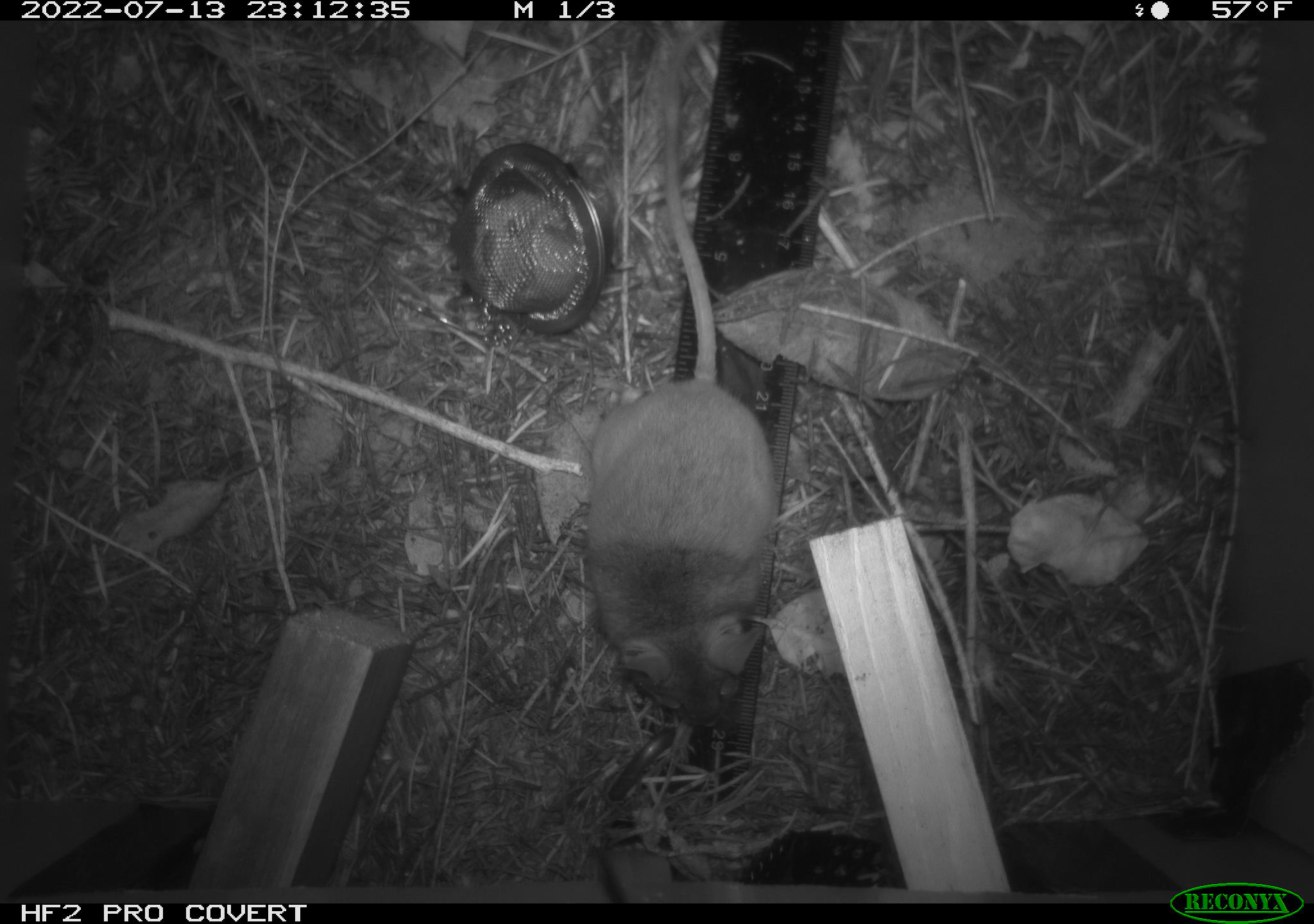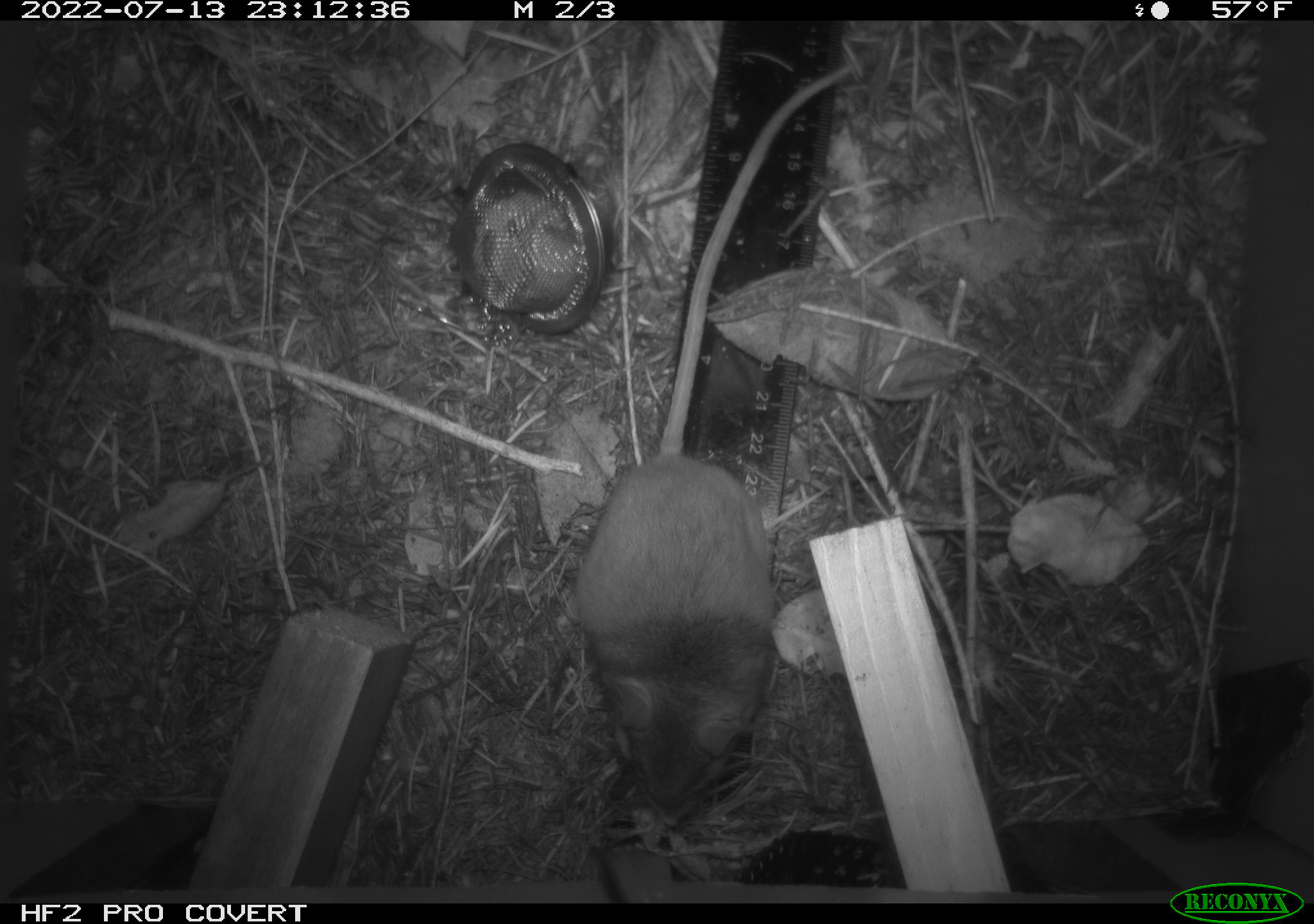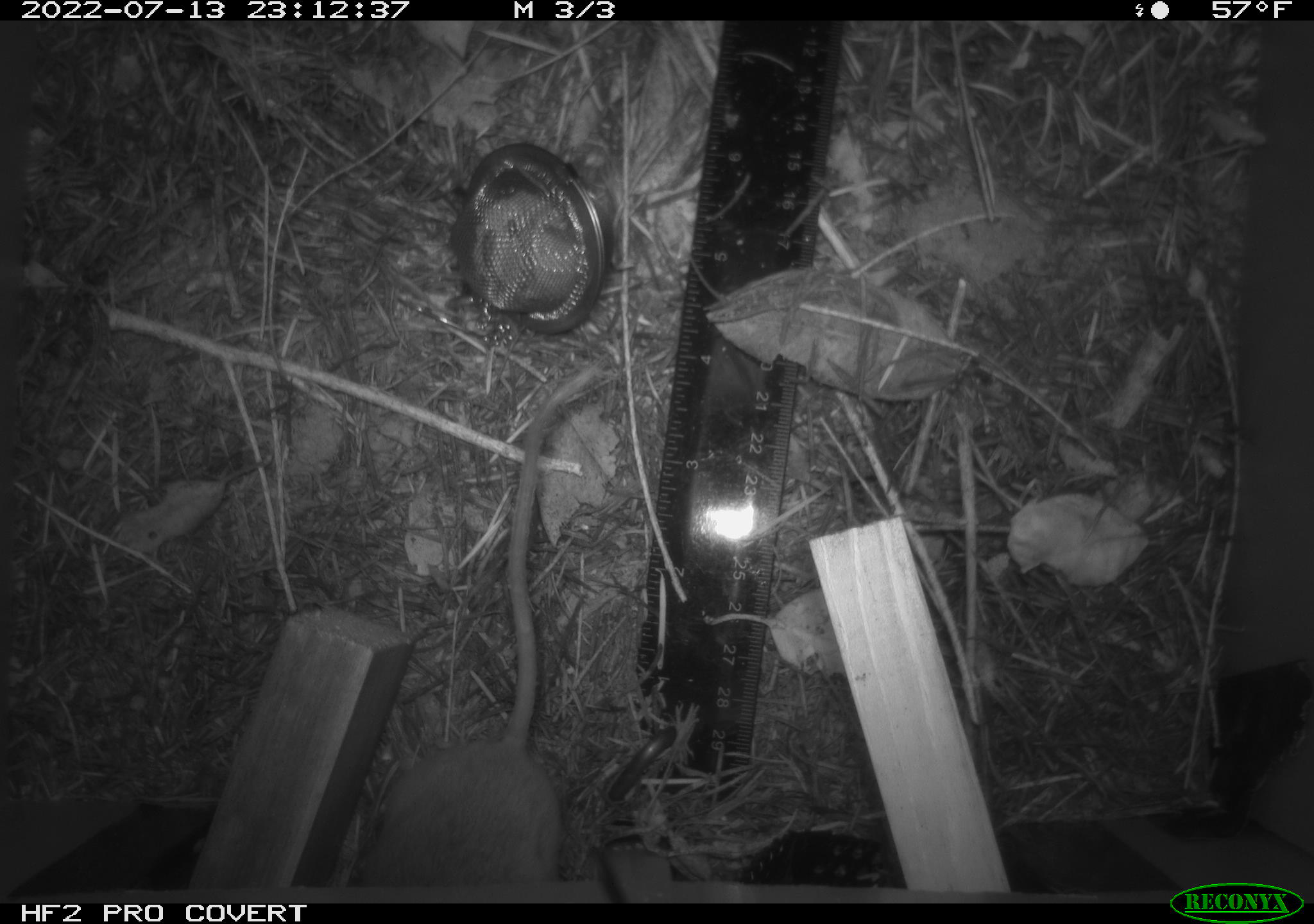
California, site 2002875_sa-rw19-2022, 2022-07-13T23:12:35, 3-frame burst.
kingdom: Animalia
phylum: Chordata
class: Mammalia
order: Rodentia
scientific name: Rodentia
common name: mouse species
Mouse species (Rodentia).